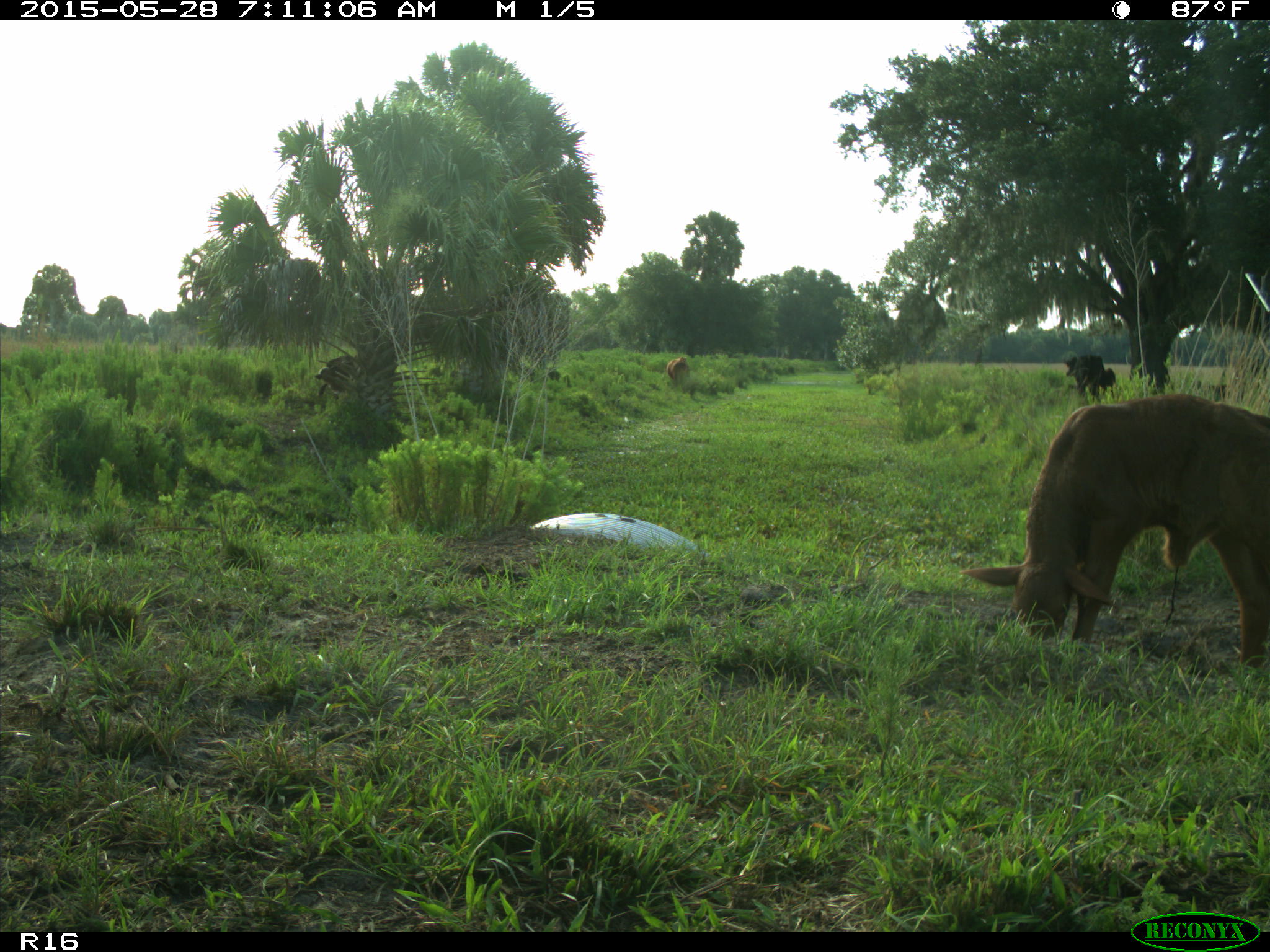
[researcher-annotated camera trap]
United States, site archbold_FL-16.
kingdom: Animalia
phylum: Chordata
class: Mammalia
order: Artiodactyla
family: Bovidae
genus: Bos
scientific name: Bos taurus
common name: domestic cow